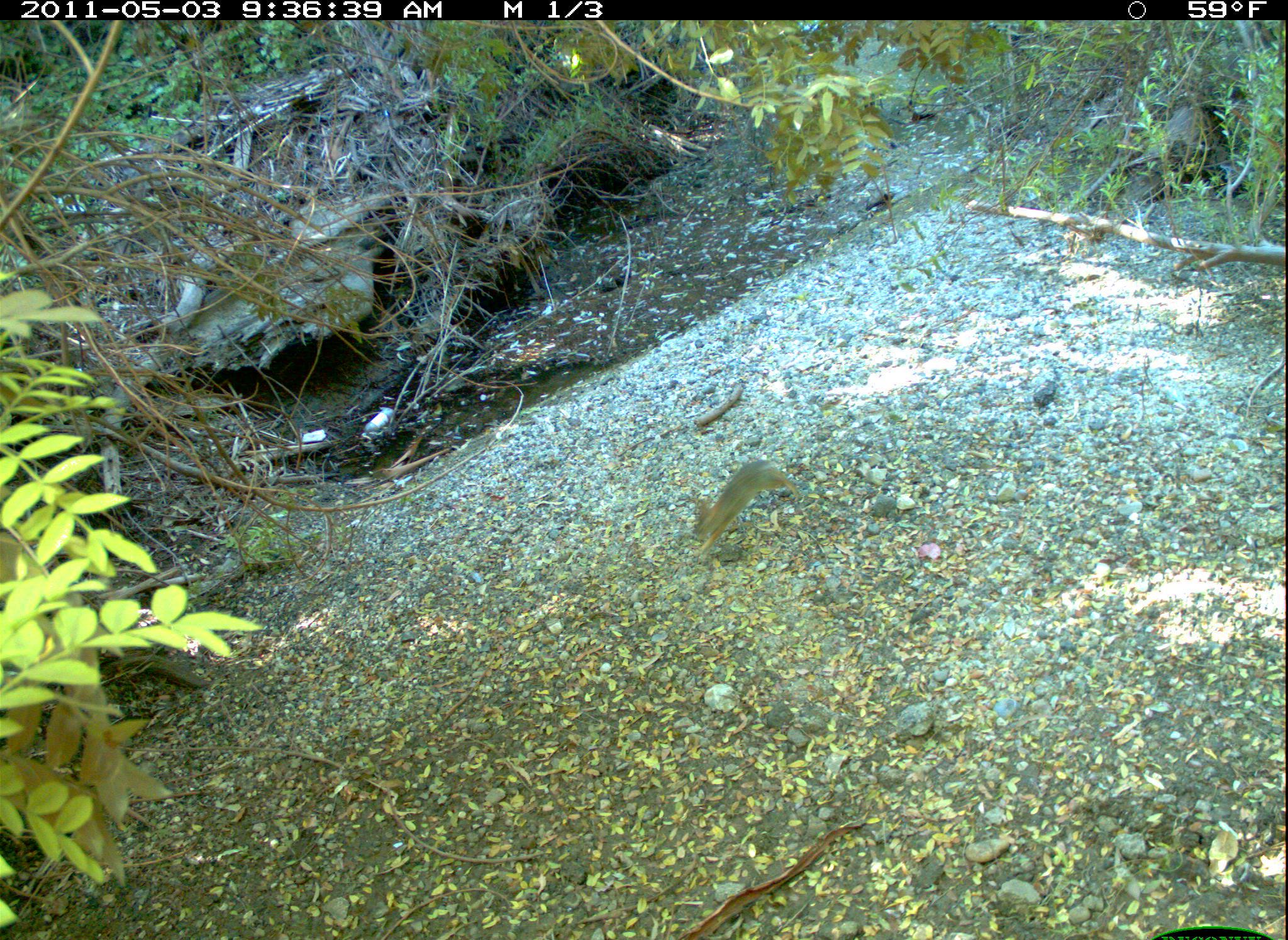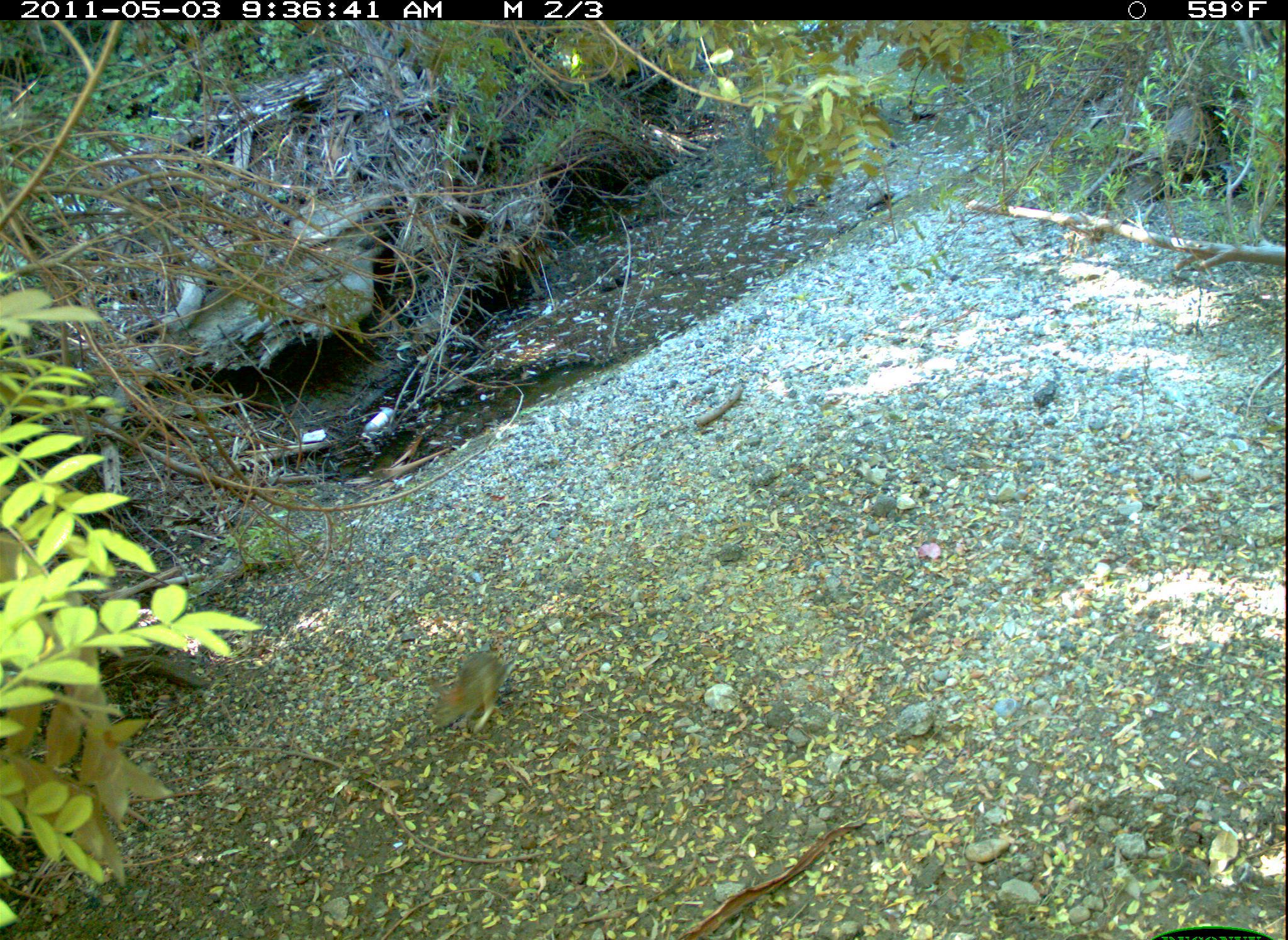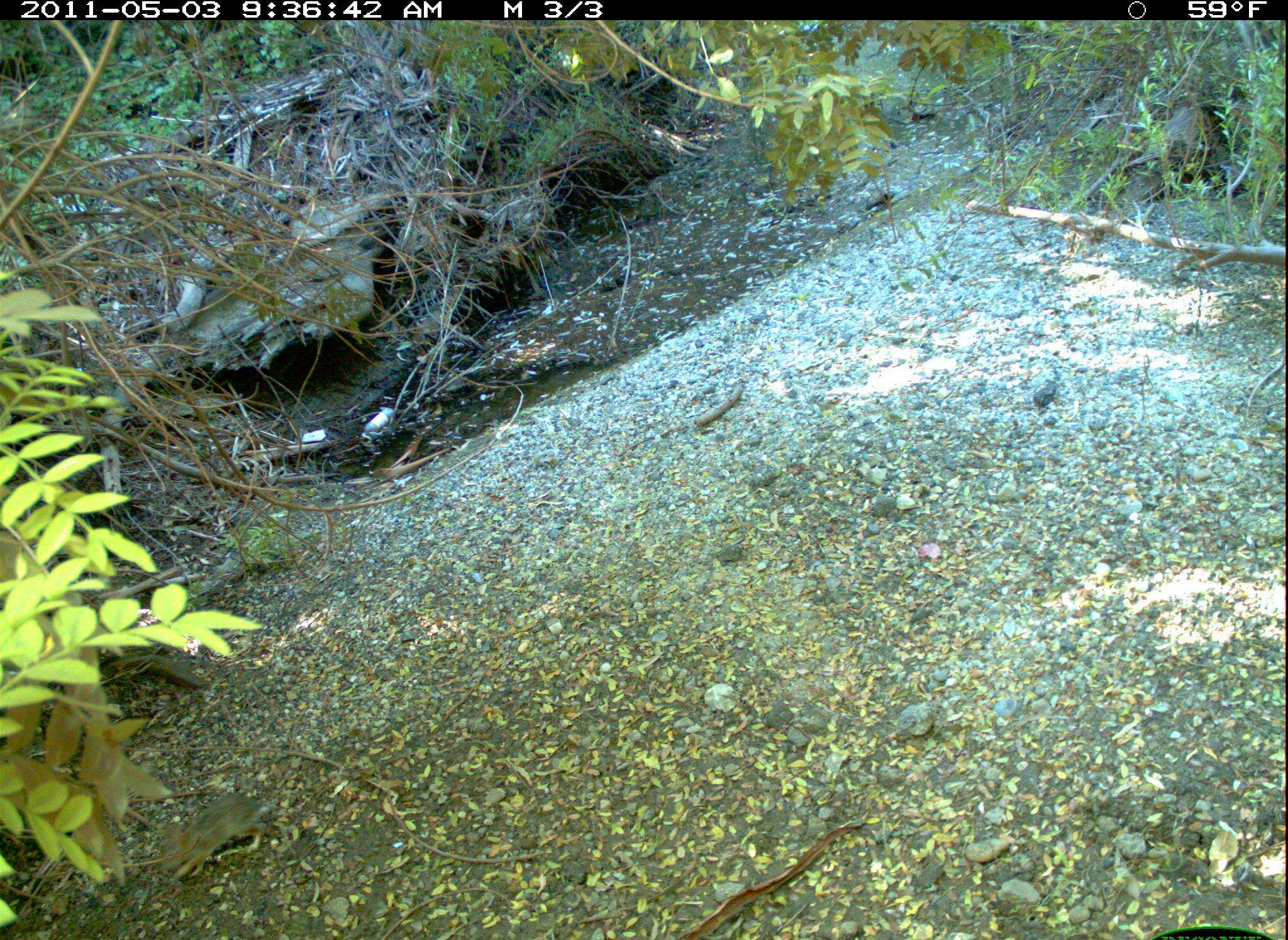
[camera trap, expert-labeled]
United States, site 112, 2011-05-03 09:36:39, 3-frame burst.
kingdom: Animalia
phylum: Chordata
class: Mammalia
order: Lagomorpha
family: Leporidae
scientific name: Leporidae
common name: rabbits and hares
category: rabbit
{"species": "rabbit (rabbits and hares) (Leporidae)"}